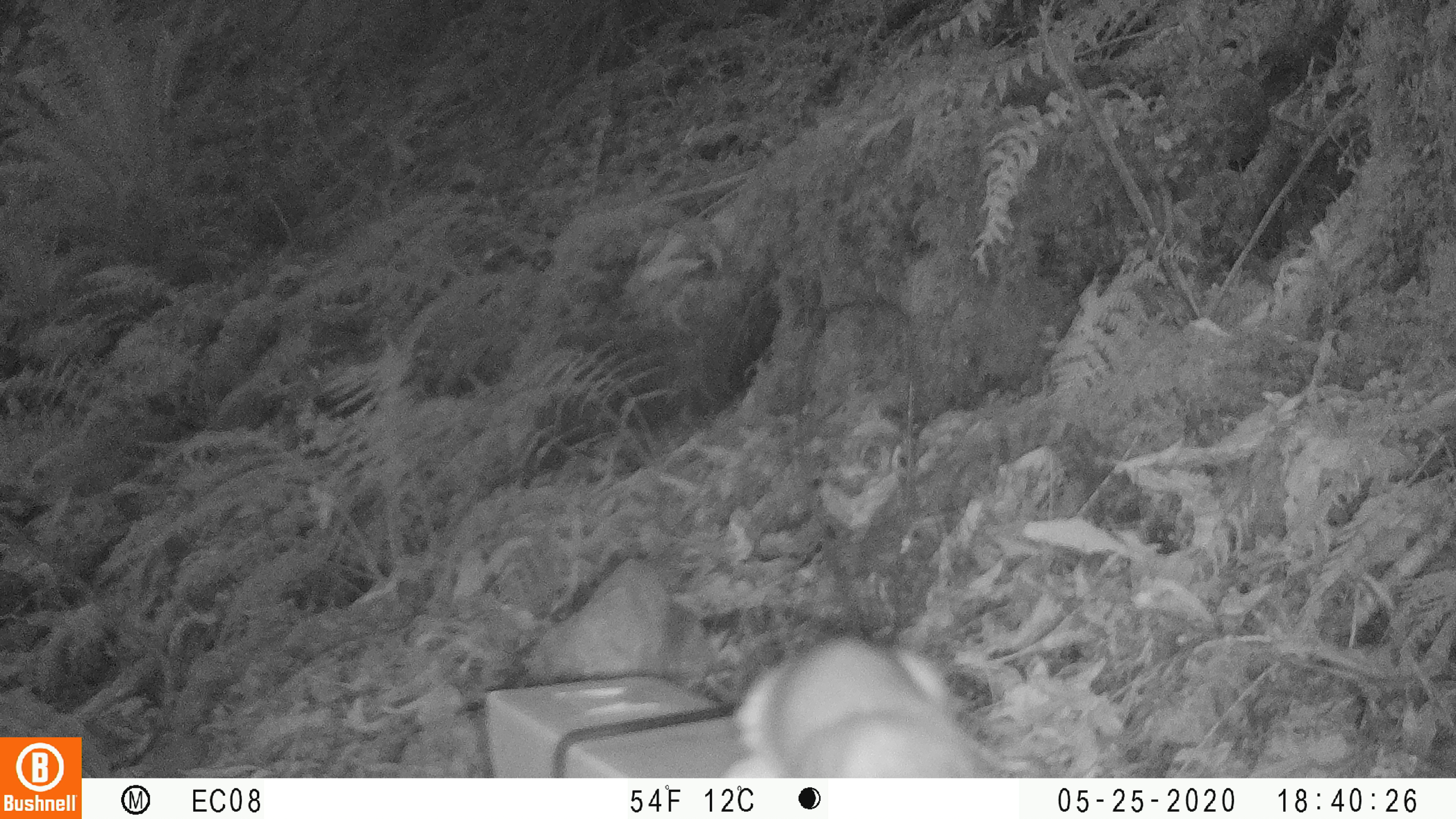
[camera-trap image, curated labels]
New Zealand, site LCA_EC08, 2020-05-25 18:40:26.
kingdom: Animalia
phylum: Chordata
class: Mammalia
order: Carnivora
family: Mustelidae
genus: Mustela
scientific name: Mustela erminea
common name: stoat